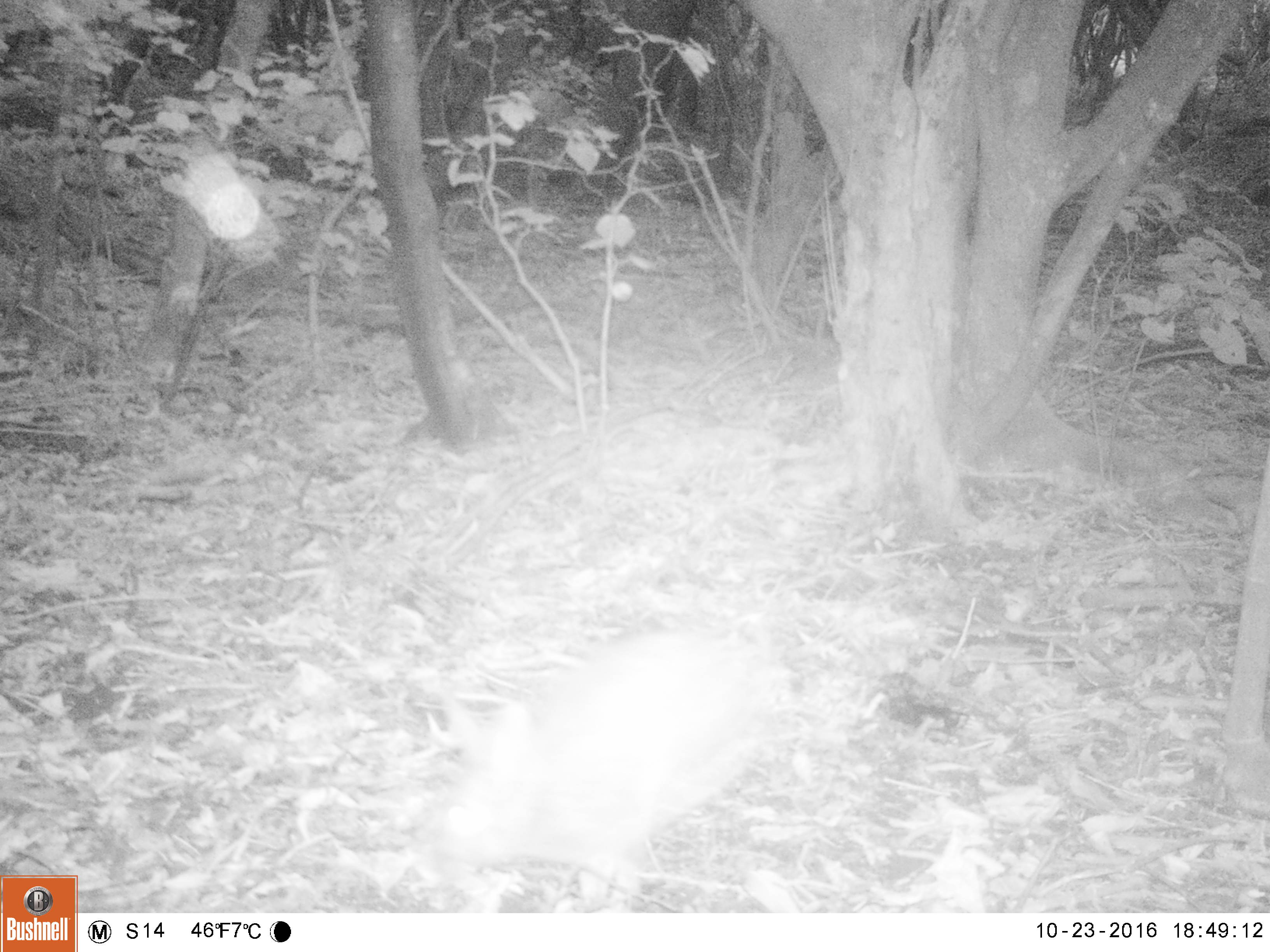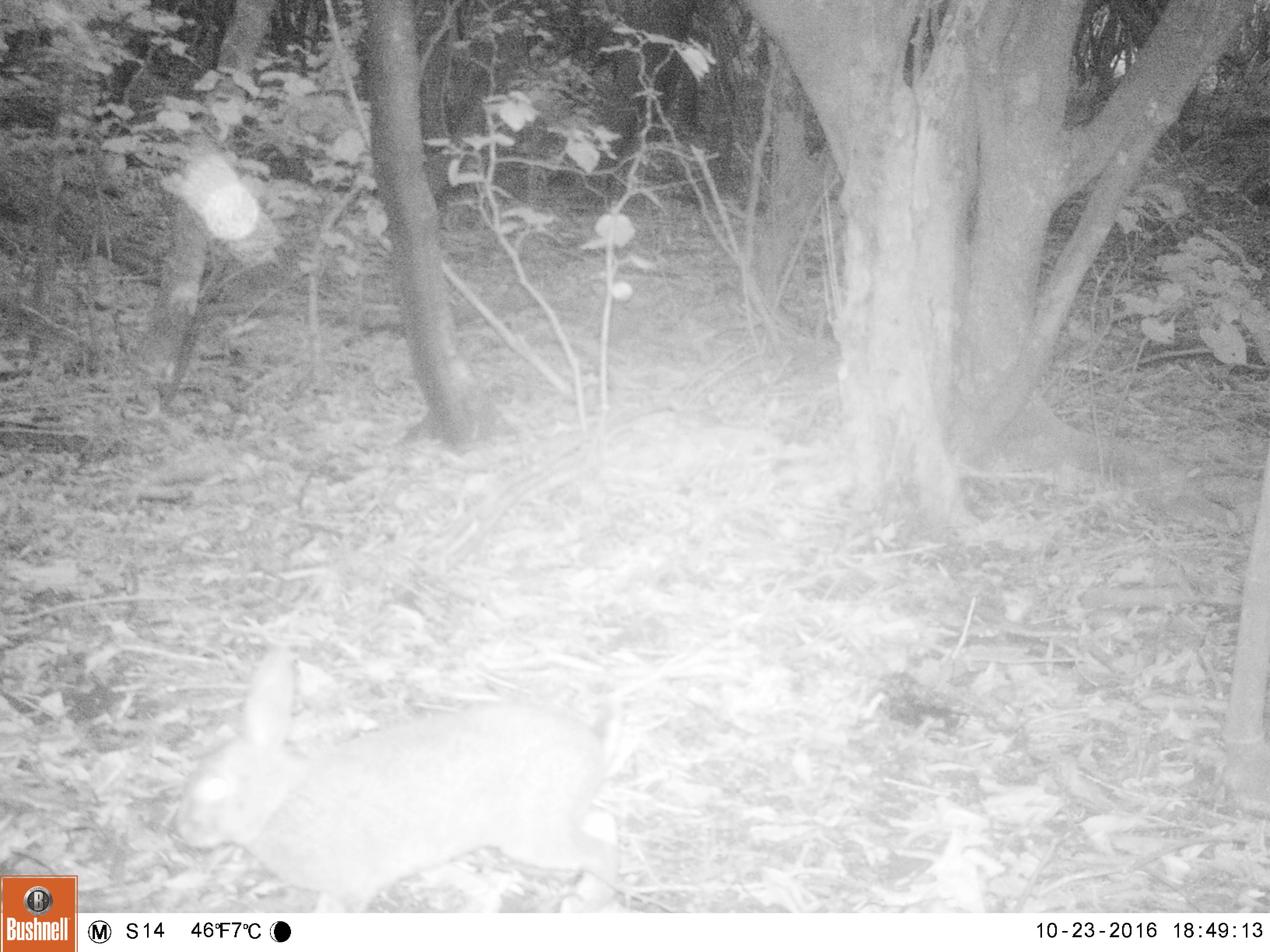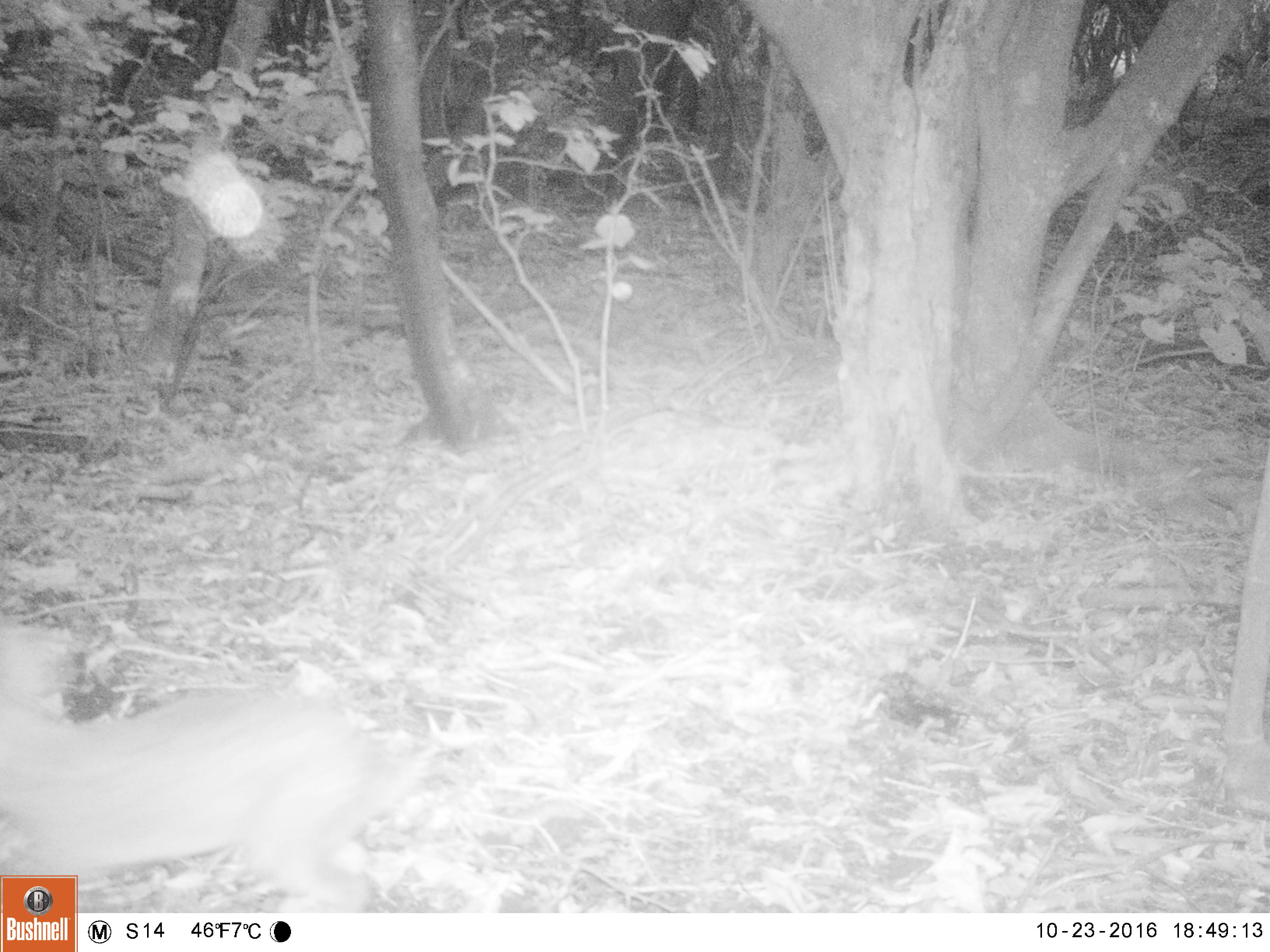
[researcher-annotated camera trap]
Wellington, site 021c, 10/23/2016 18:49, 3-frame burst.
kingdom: Animalia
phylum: Chordata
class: Mammalia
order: Lagomorpha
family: Leporidae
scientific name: Leporidae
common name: rabbit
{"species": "rabbit (Leporidae)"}